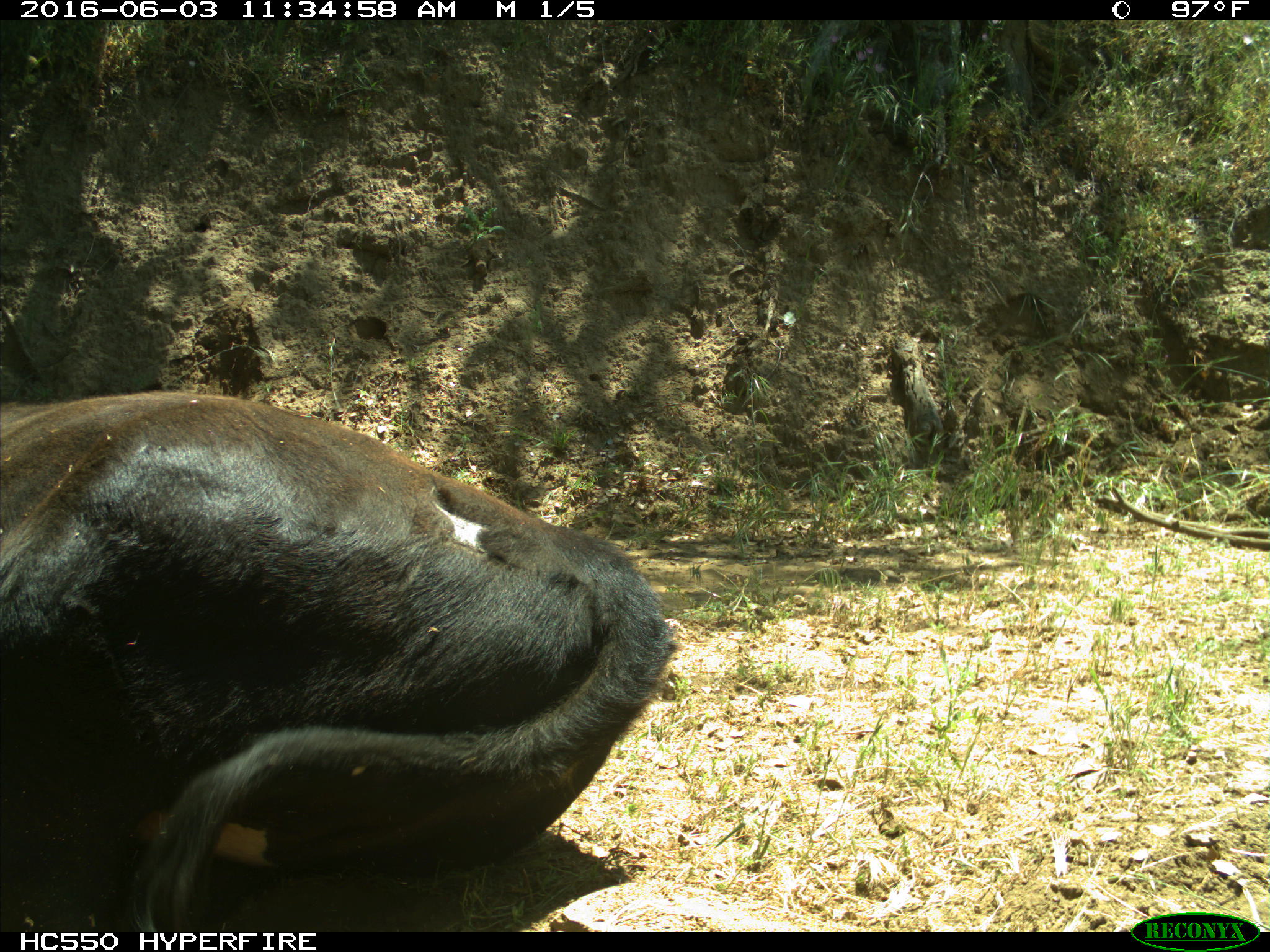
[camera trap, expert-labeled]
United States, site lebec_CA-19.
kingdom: Animalia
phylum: Chordata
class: Mammalia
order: Artiodactyla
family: Bovidae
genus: Bos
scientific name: Bos taurus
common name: domestic cow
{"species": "Bos taurus (domestic cow)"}